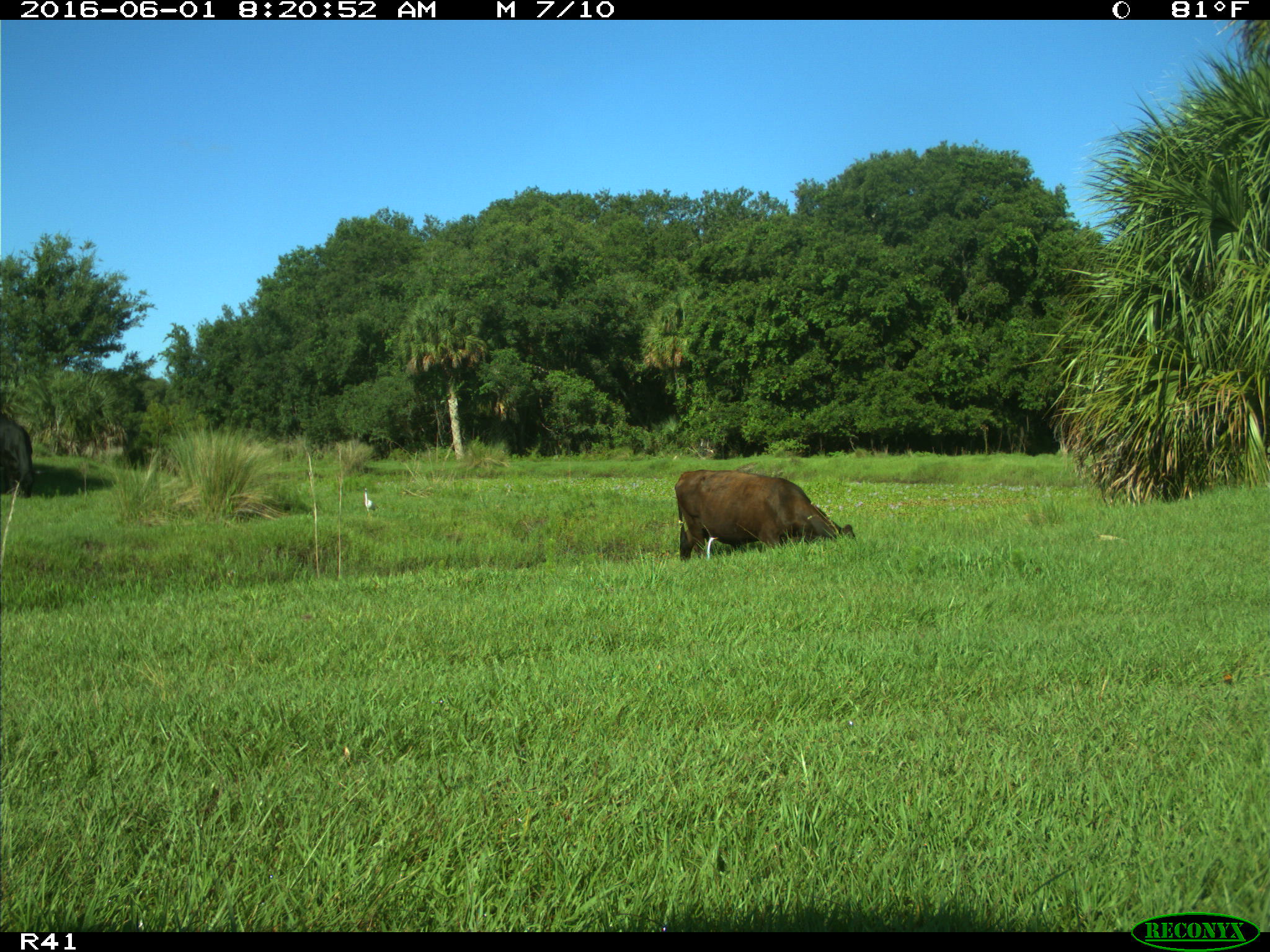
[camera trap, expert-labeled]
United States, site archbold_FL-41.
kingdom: Animalia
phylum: Chordata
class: Mammalia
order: Artiodactyla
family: Bovidae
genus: Bos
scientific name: Bos taurus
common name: domestic cow